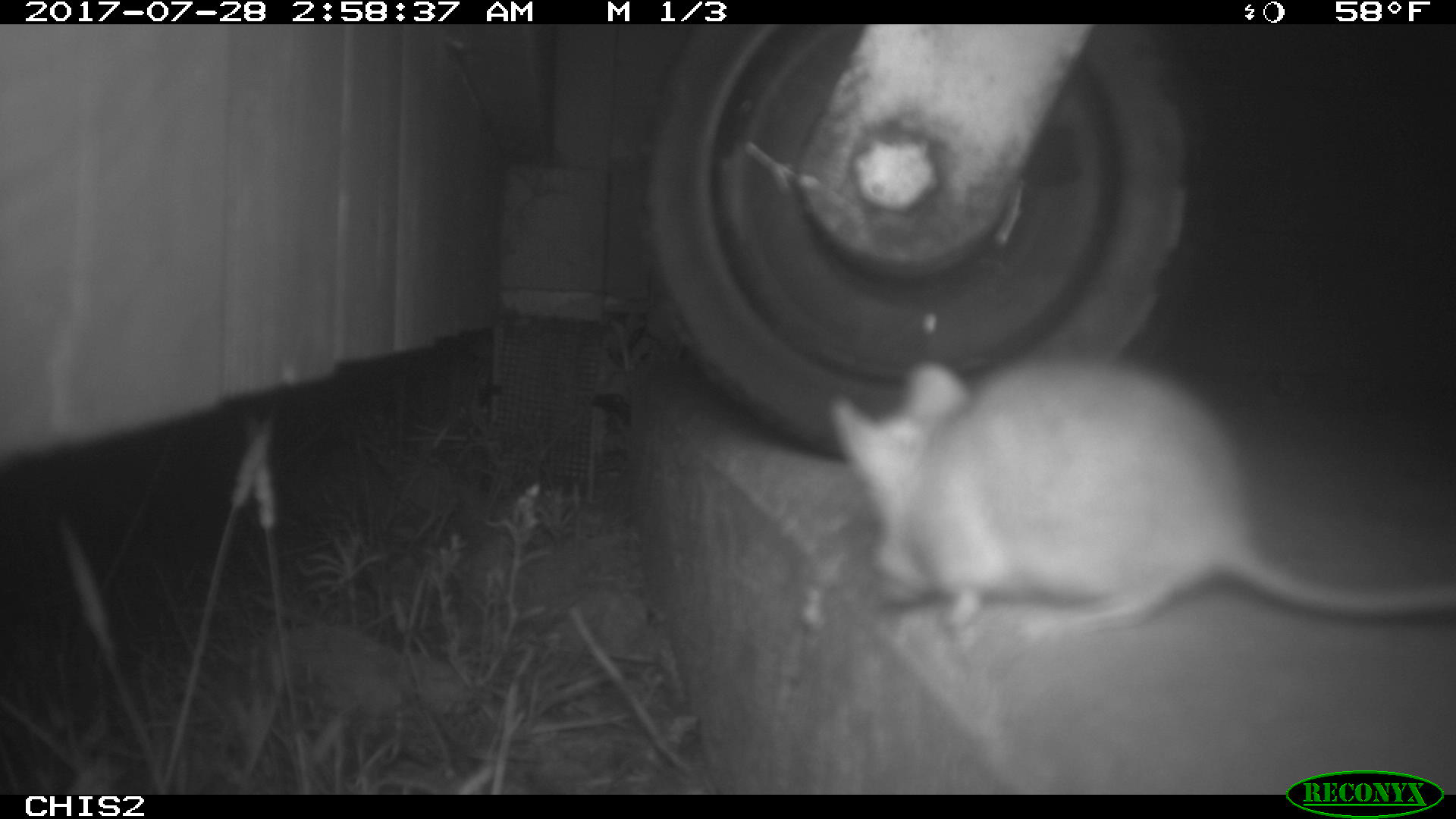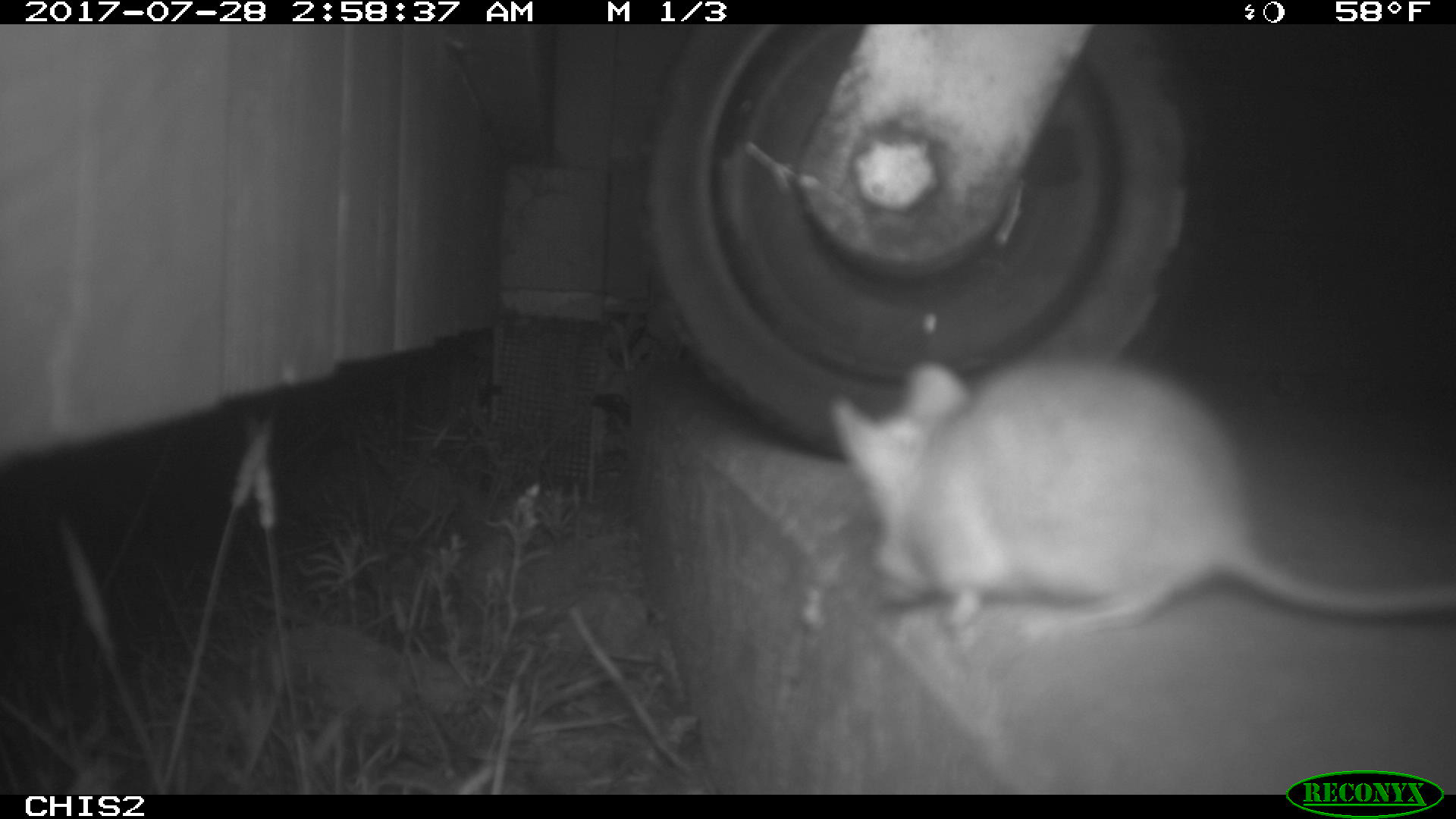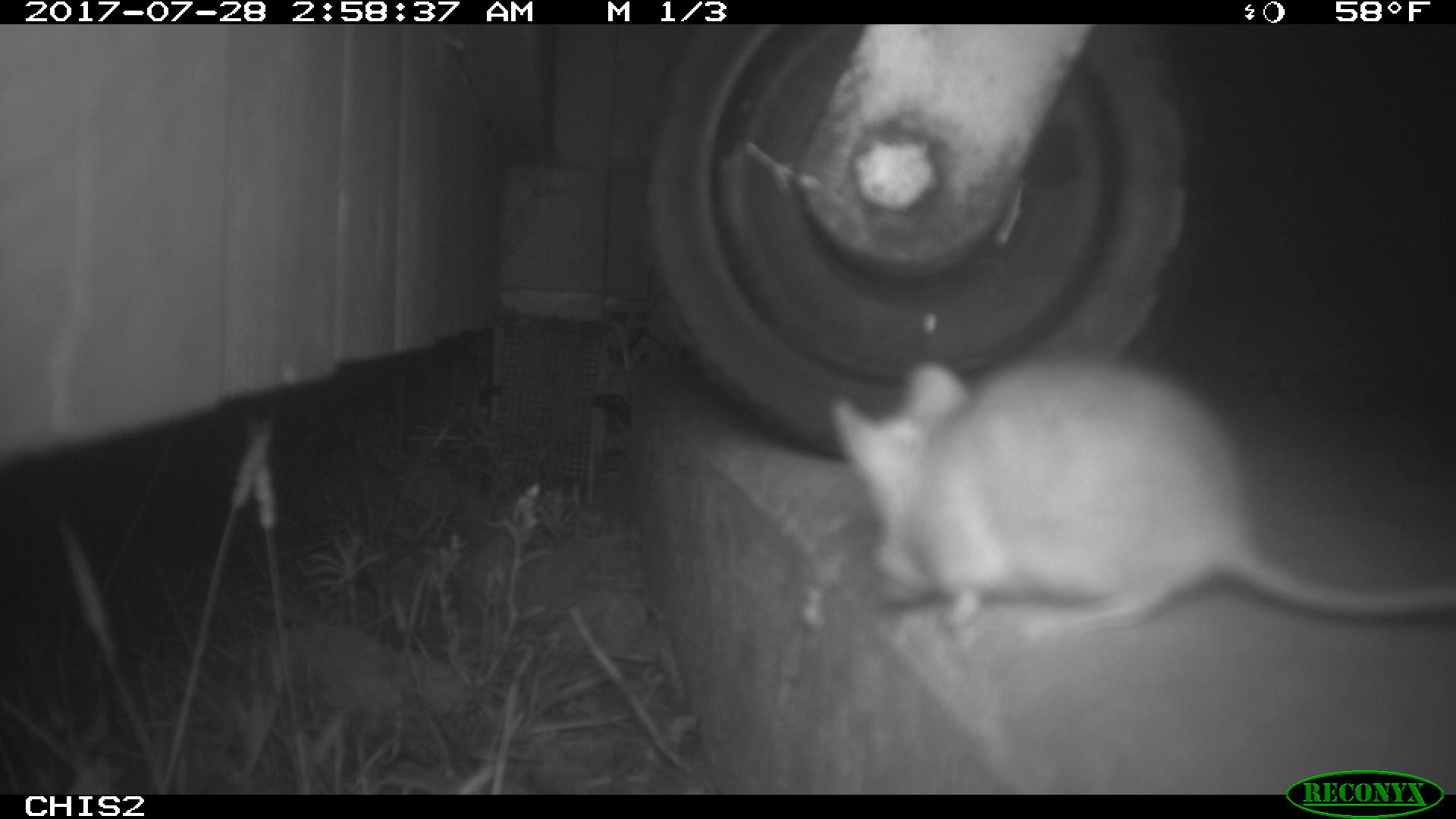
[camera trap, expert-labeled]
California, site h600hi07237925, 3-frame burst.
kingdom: Animalia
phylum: Chordata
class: Mammalia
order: Rodentia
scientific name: Rodentia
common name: rodent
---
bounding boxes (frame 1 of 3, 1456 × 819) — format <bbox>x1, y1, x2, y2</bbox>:
rodent: <bbox>826, 350, 1455, 633</bbox>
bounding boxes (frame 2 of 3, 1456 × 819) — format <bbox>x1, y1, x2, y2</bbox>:
rodent: <bbox>830, 346, 1451, 639</bbox>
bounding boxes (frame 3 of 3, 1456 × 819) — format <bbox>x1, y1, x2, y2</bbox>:
rodent: <bbox>824, 353, 1455, 643</bbox>